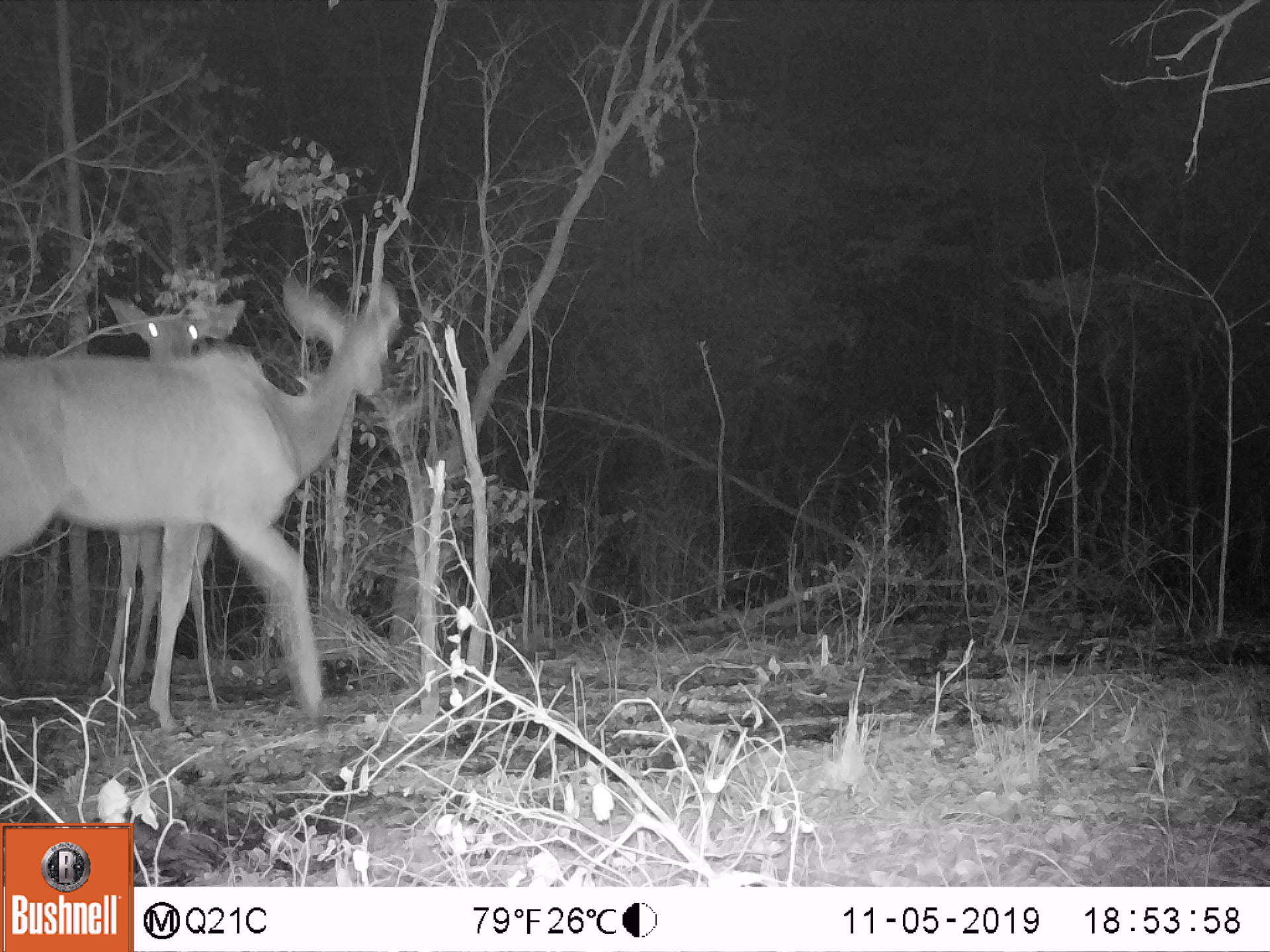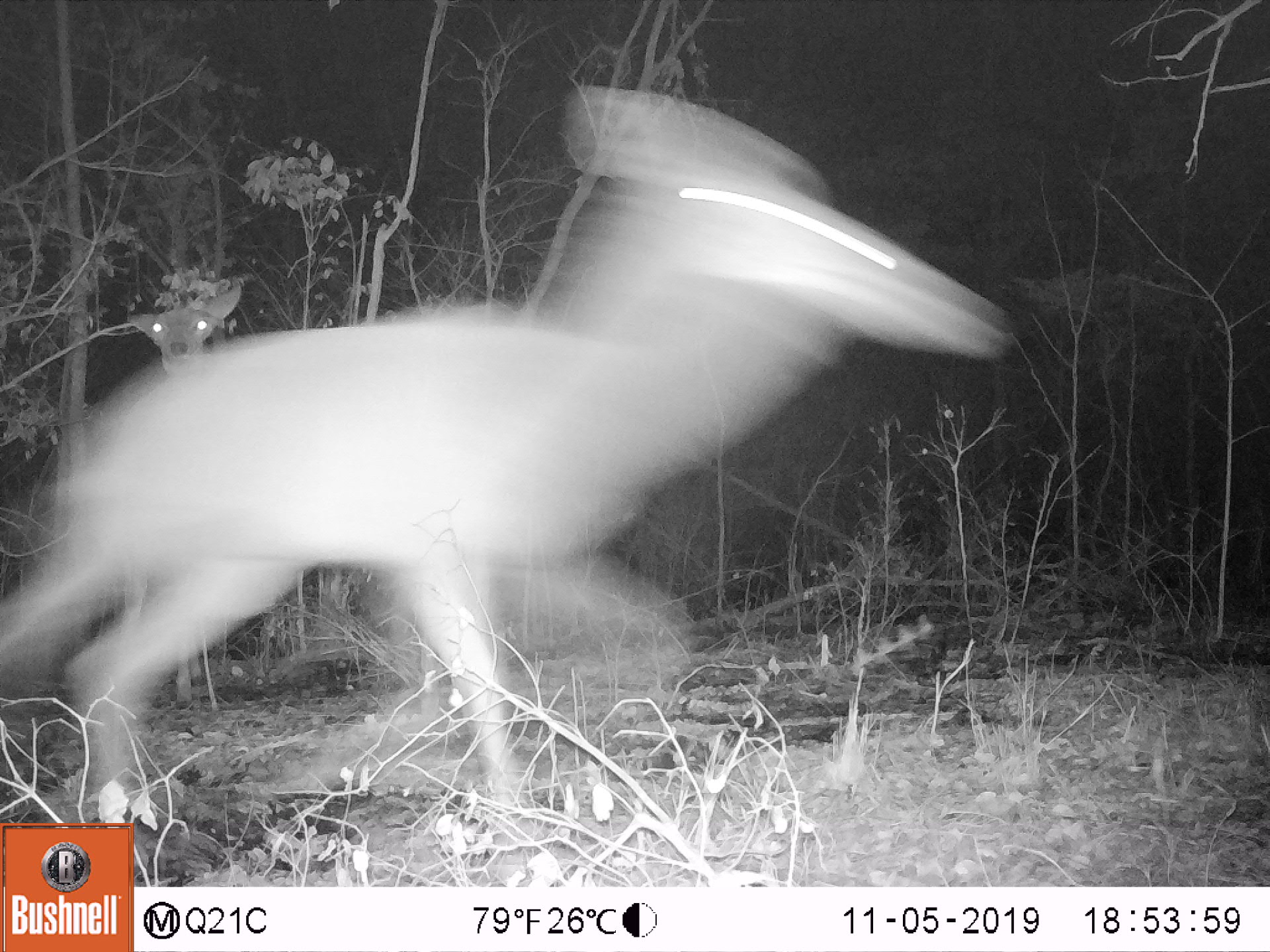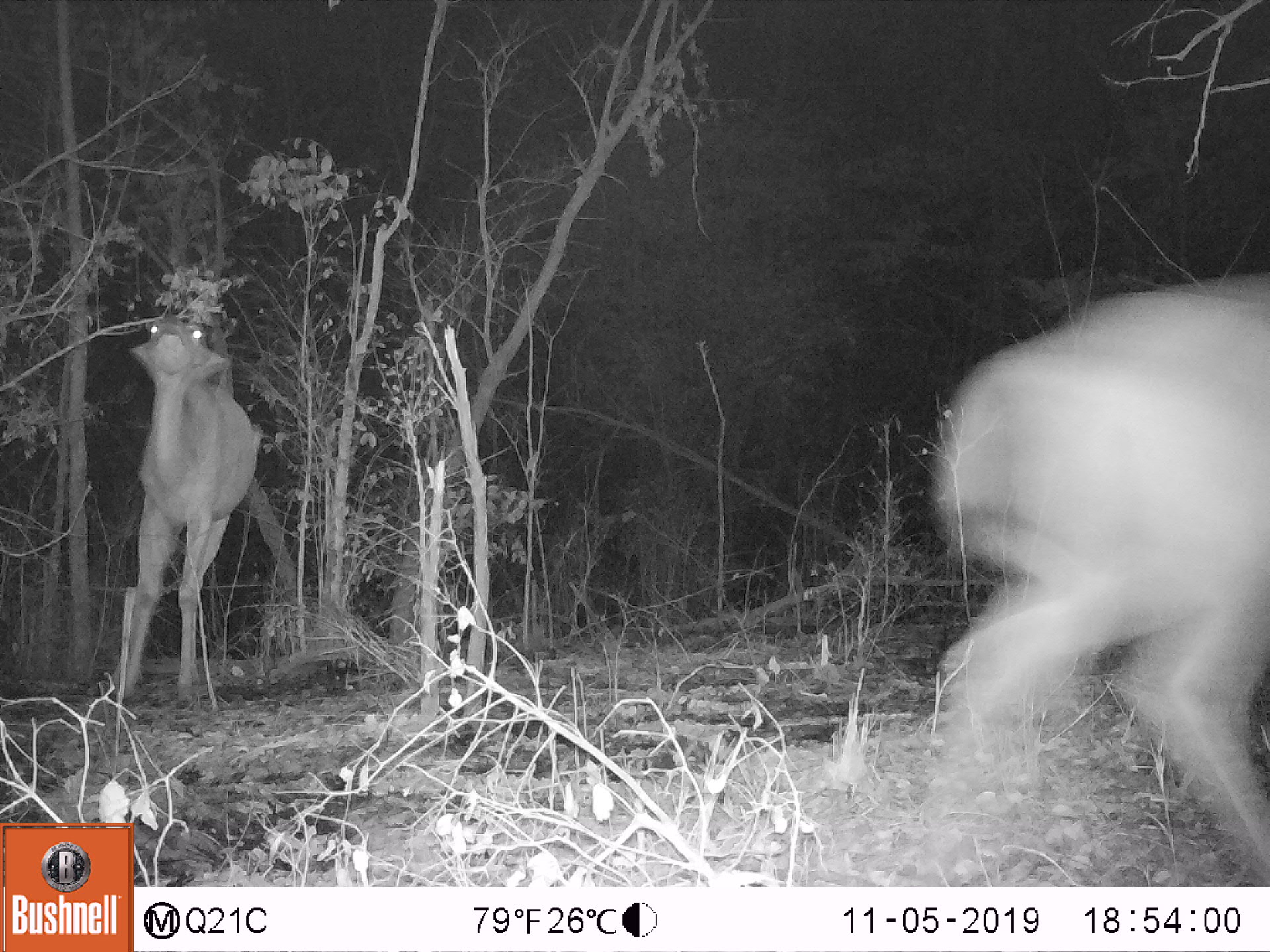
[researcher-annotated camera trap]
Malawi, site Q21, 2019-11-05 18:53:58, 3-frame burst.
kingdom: Animalia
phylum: Chordata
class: Mammalia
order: Artiodactyla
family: Bovidae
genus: Tragelaphus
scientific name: Tragelaphus strepsiceros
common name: greater kudu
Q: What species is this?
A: Greater kudu (Tragelaphus strepsiceros).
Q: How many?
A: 1.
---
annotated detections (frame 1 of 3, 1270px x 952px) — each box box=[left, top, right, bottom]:
greater kudu: box=[2, 273, 413, 707]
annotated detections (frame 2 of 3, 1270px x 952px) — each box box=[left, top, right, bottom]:
greater kudu: box=[7, 103, 971, 813]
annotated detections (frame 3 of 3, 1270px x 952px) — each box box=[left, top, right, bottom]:
greater kudu: box=[887, 271, 1262, 858]; box=[84, 318, 282, 713]